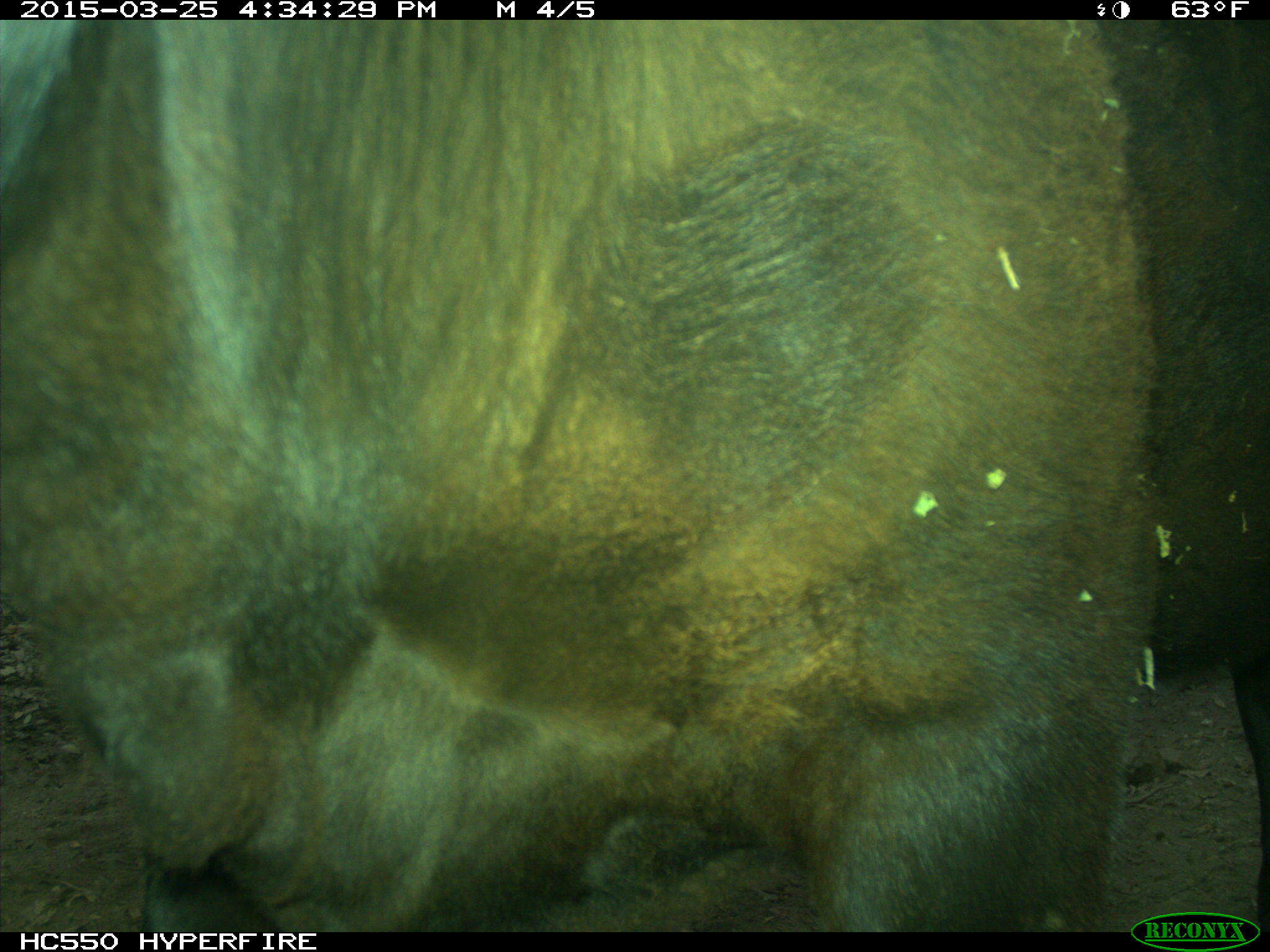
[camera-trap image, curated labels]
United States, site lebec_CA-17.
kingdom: Animalia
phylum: Chordata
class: Mammalia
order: Artiodactyla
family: Bovidae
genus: Bos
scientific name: Bos taurus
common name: domestic cow